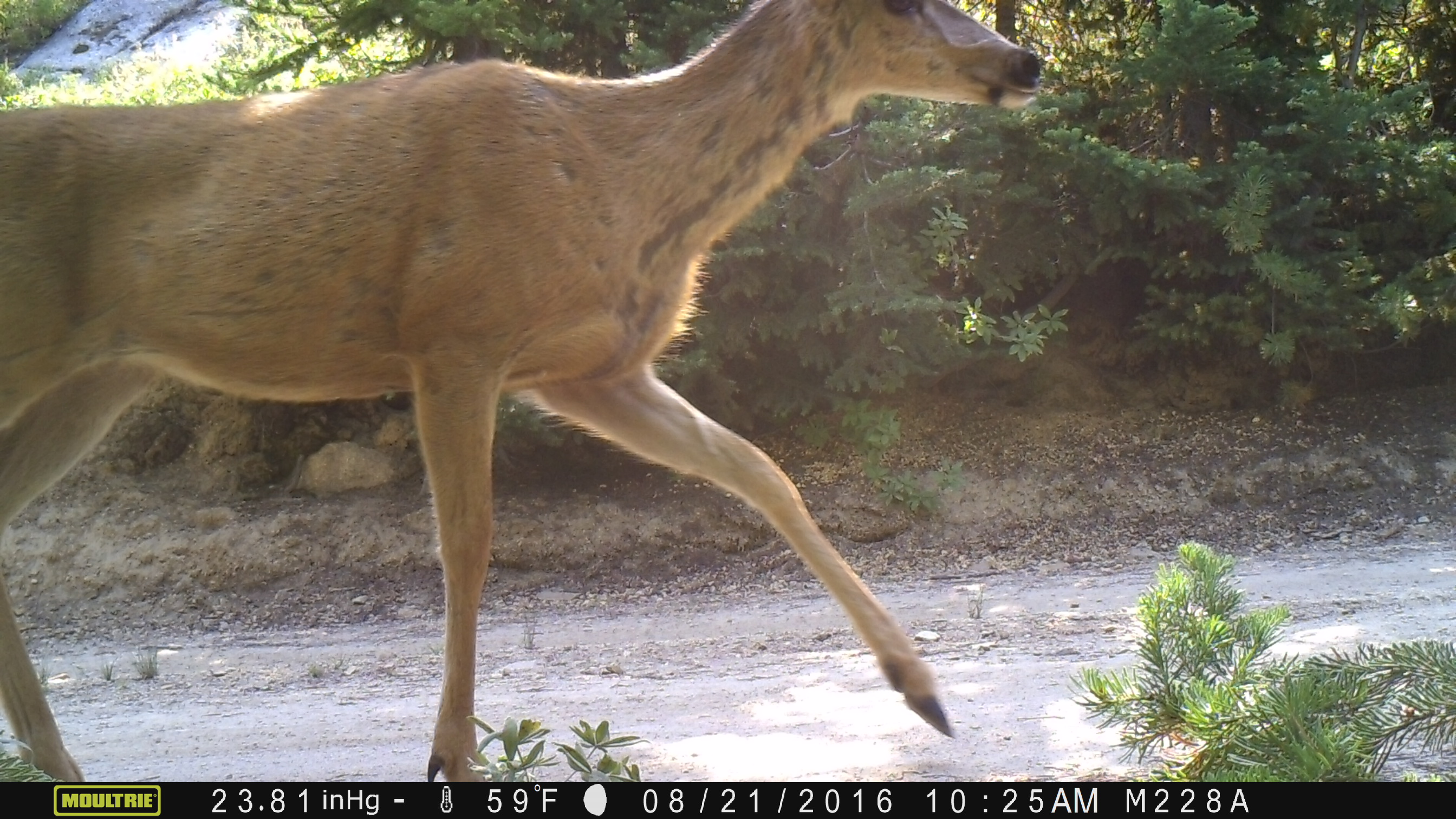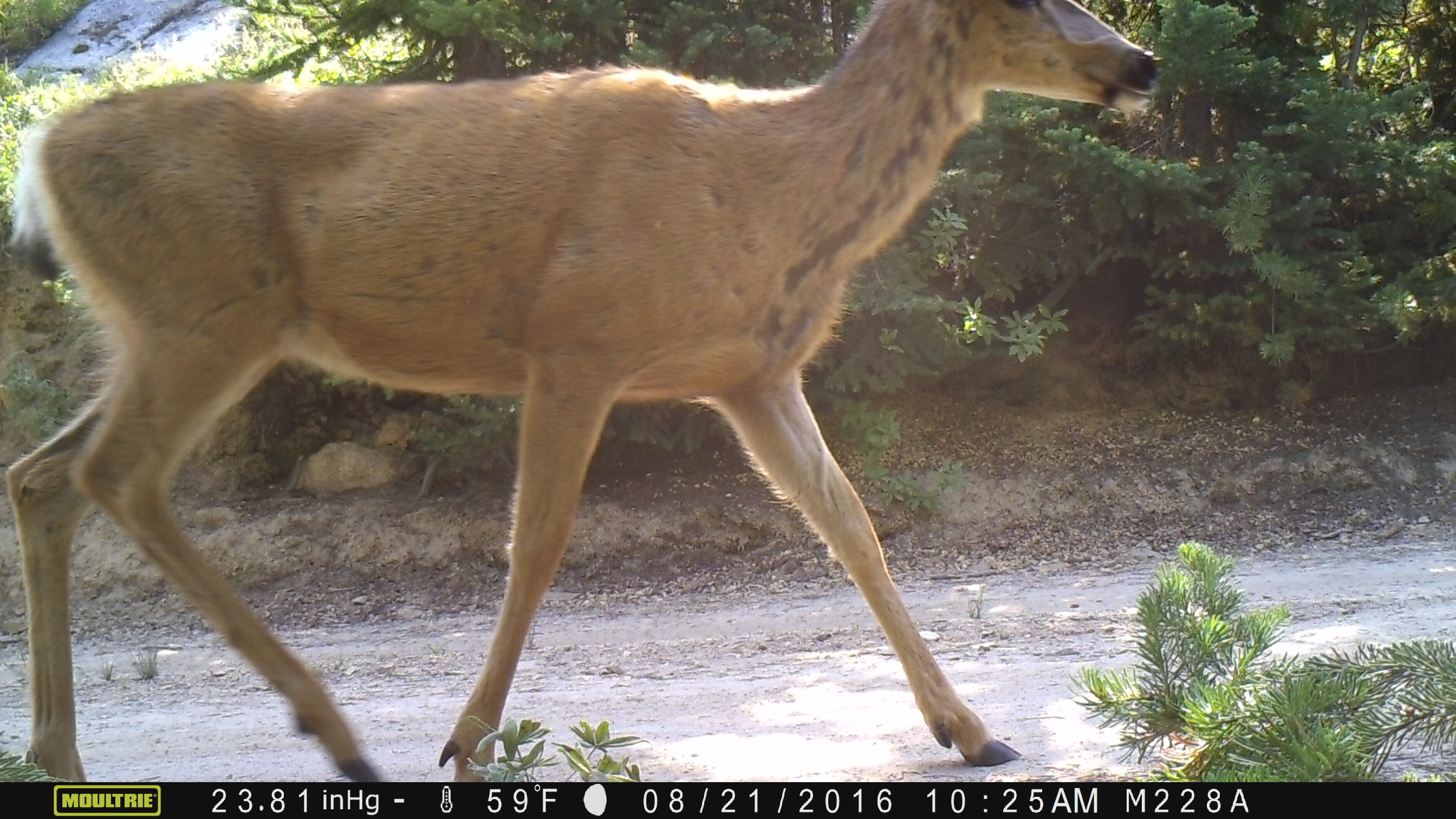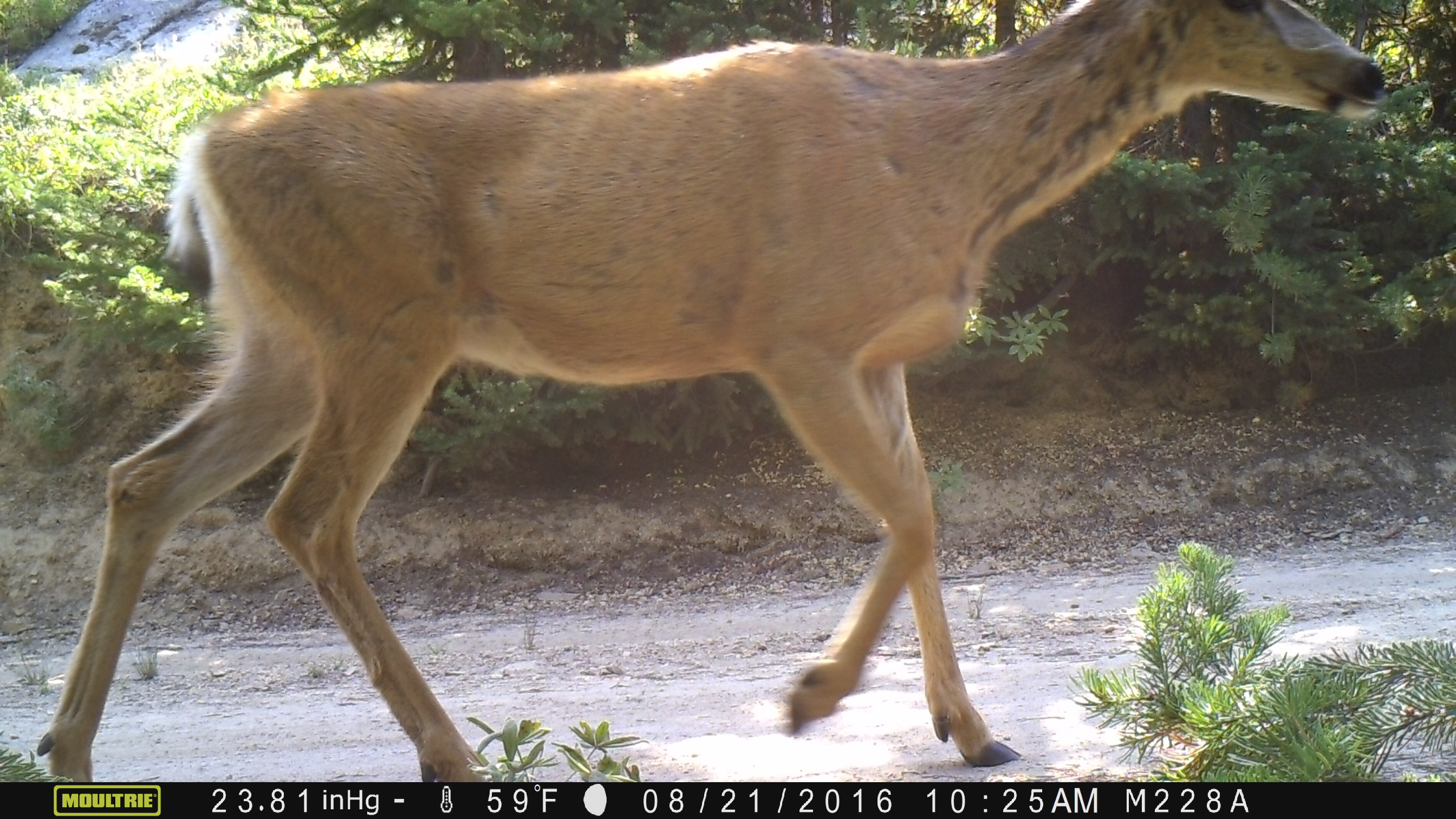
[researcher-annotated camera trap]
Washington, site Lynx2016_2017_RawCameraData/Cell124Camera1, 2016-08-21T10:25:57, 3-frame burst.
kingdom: Animalia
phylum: Chordata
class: Mammalia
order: Artiodactyla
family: Cervidae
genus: Odocoileus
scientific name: Odocoileus hemionus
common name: mule deer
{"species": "Odocoileus hemionus (mule deer)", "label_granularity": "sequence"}